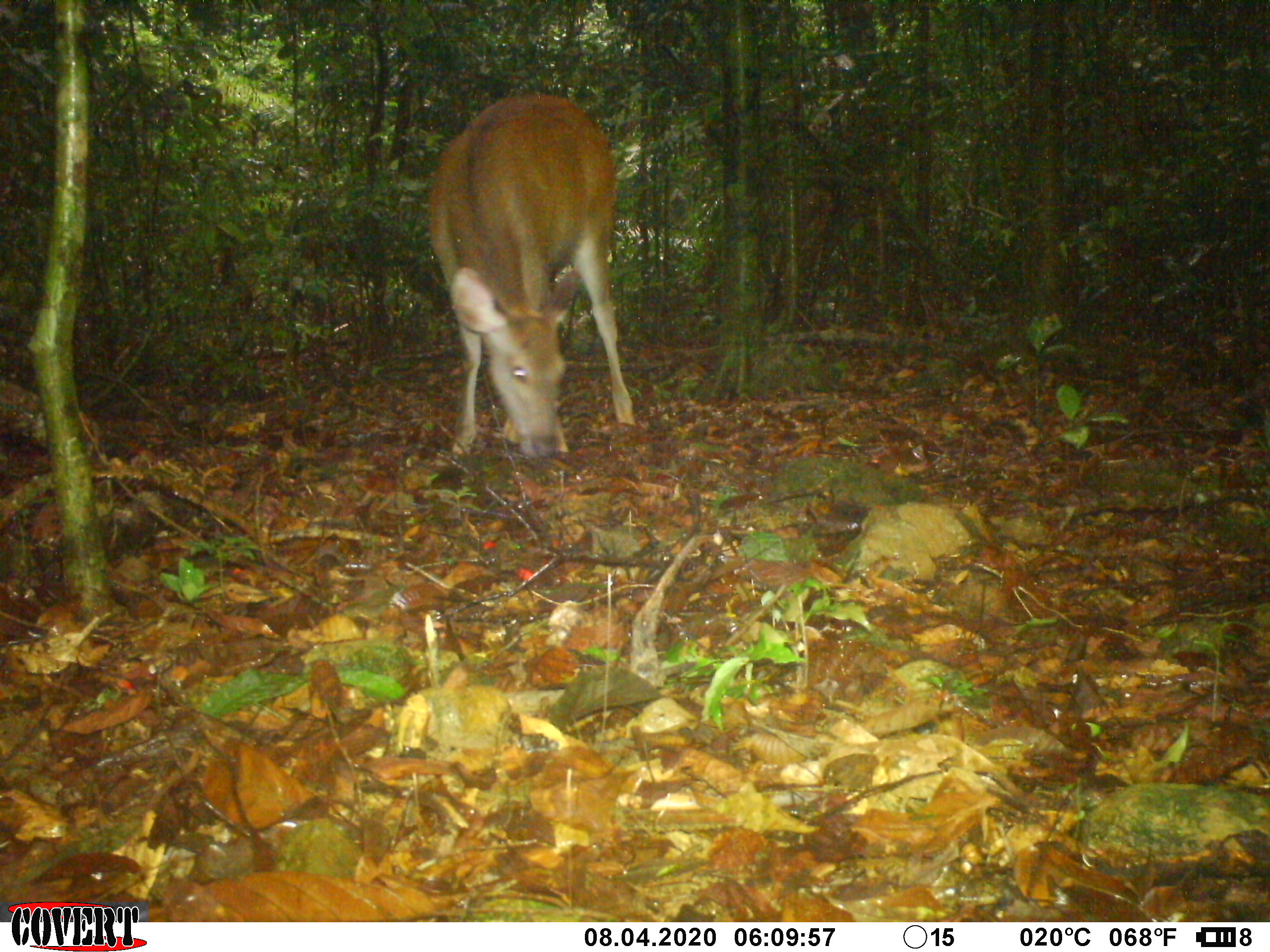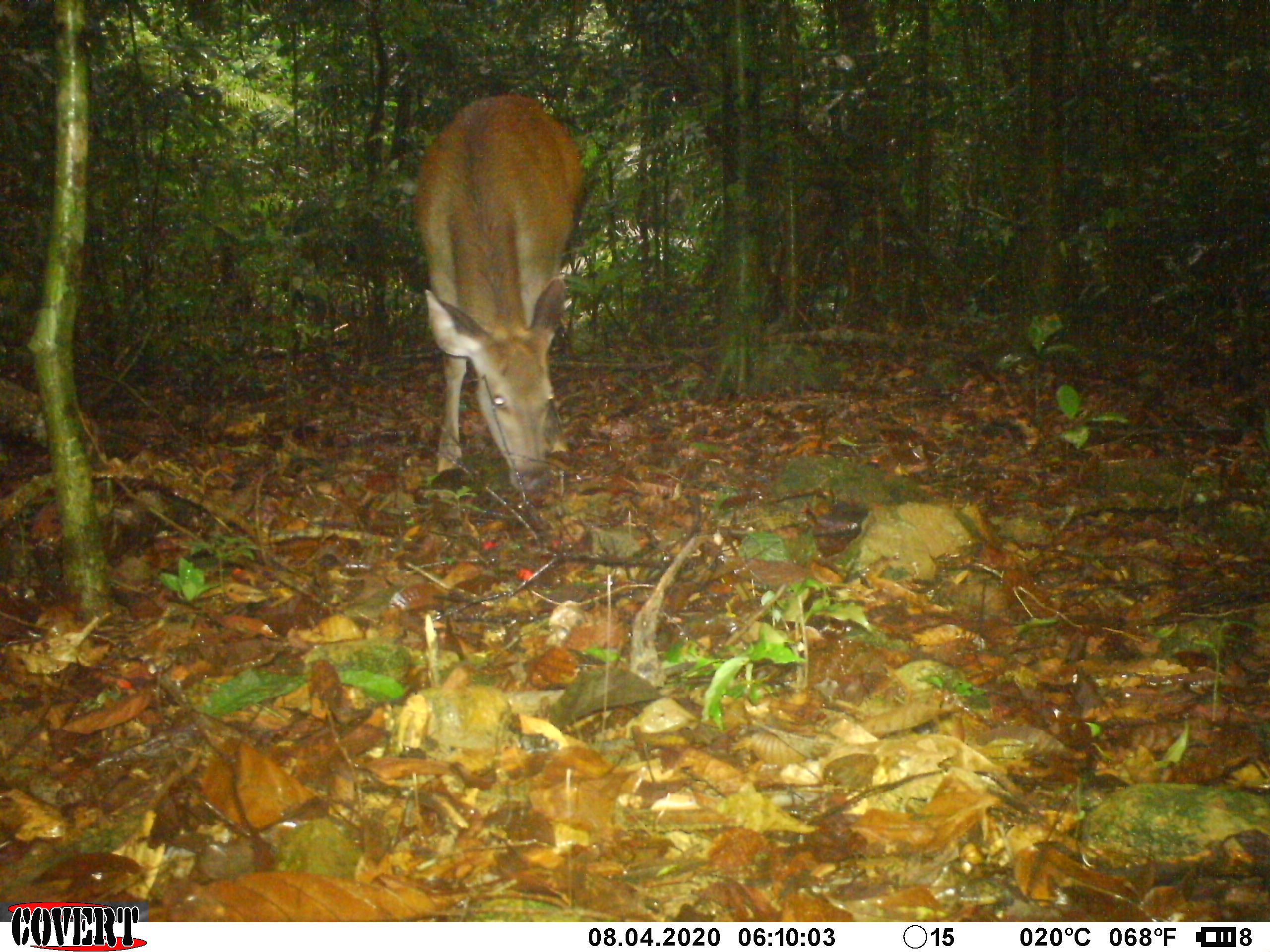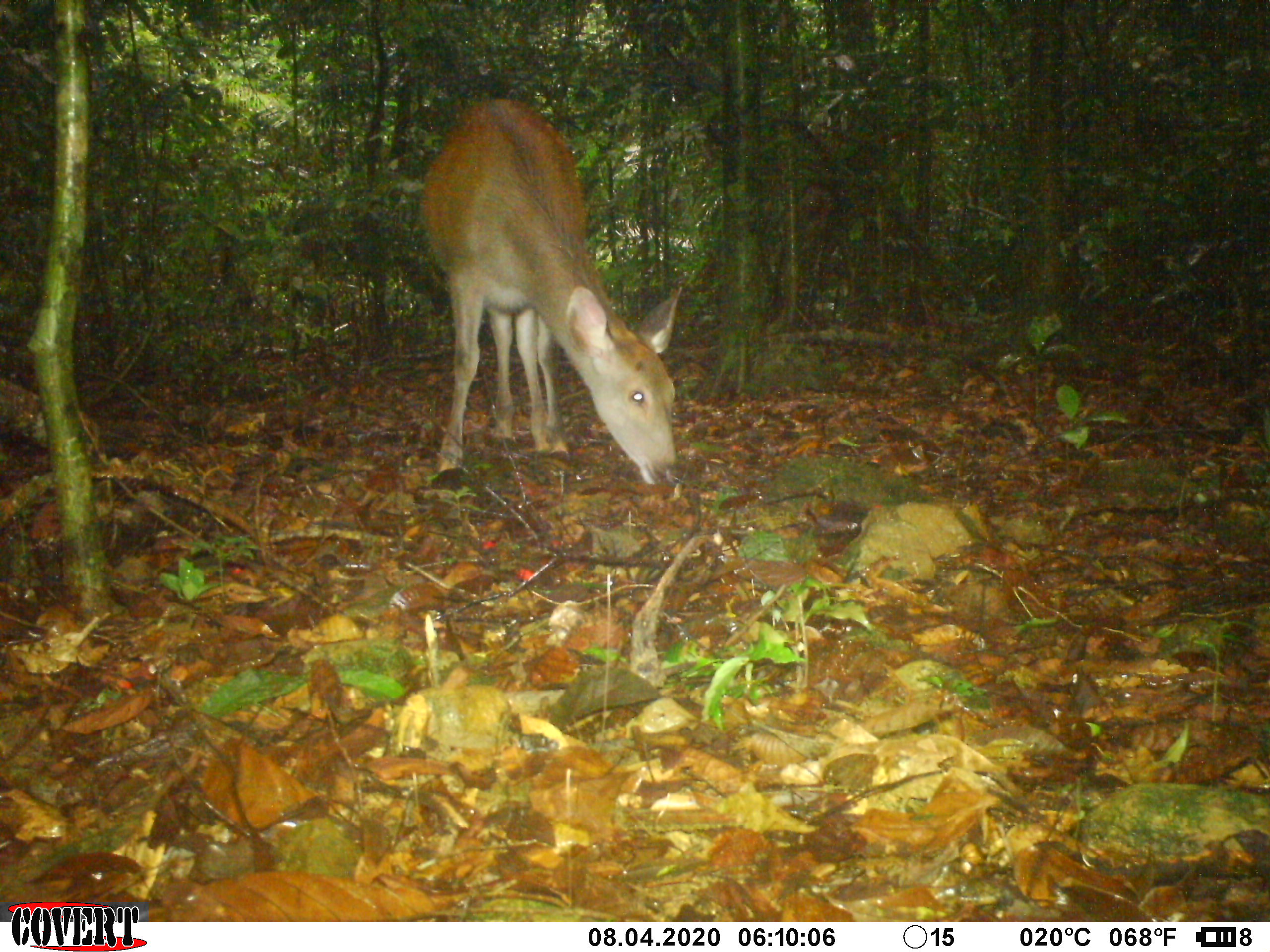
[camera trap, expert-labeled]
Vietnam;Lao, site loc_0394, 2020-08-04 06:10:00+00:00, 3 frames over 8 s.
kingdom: Animalia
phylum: Chordata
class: Mammalia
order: Artiodactyla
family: Cervidae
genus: Rusa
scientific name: Rusa unicolor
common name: sambar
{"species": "sambar (Rusa unicolor)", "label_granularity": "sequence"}